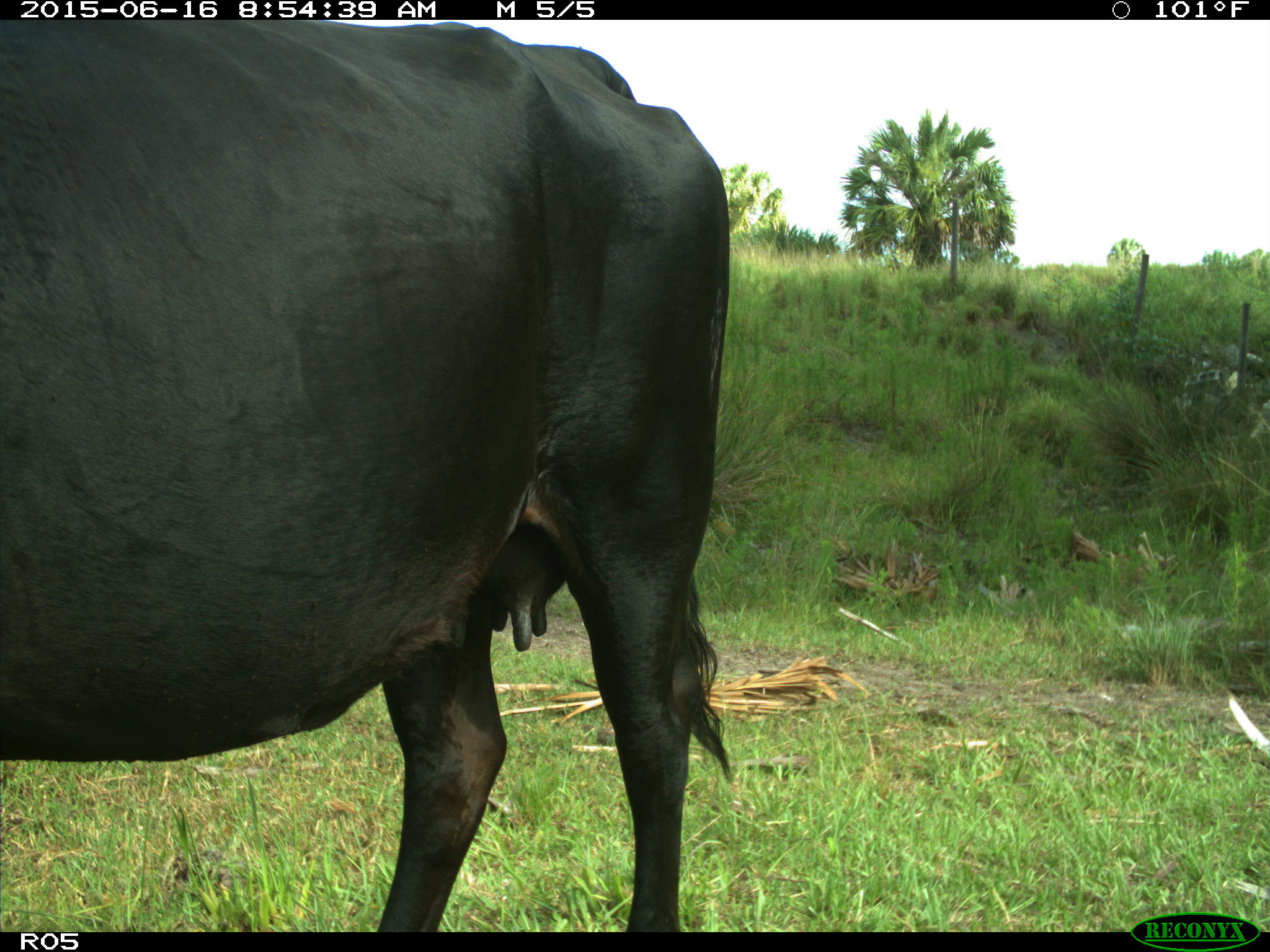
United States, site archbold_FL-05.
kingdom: Animalia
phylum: Chordata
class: Mammalia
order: Artiodactyla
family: Bovidae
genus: Bos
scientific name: Bos taurus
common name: domestic cow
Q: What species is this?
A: Bos taurus (domestic cow).